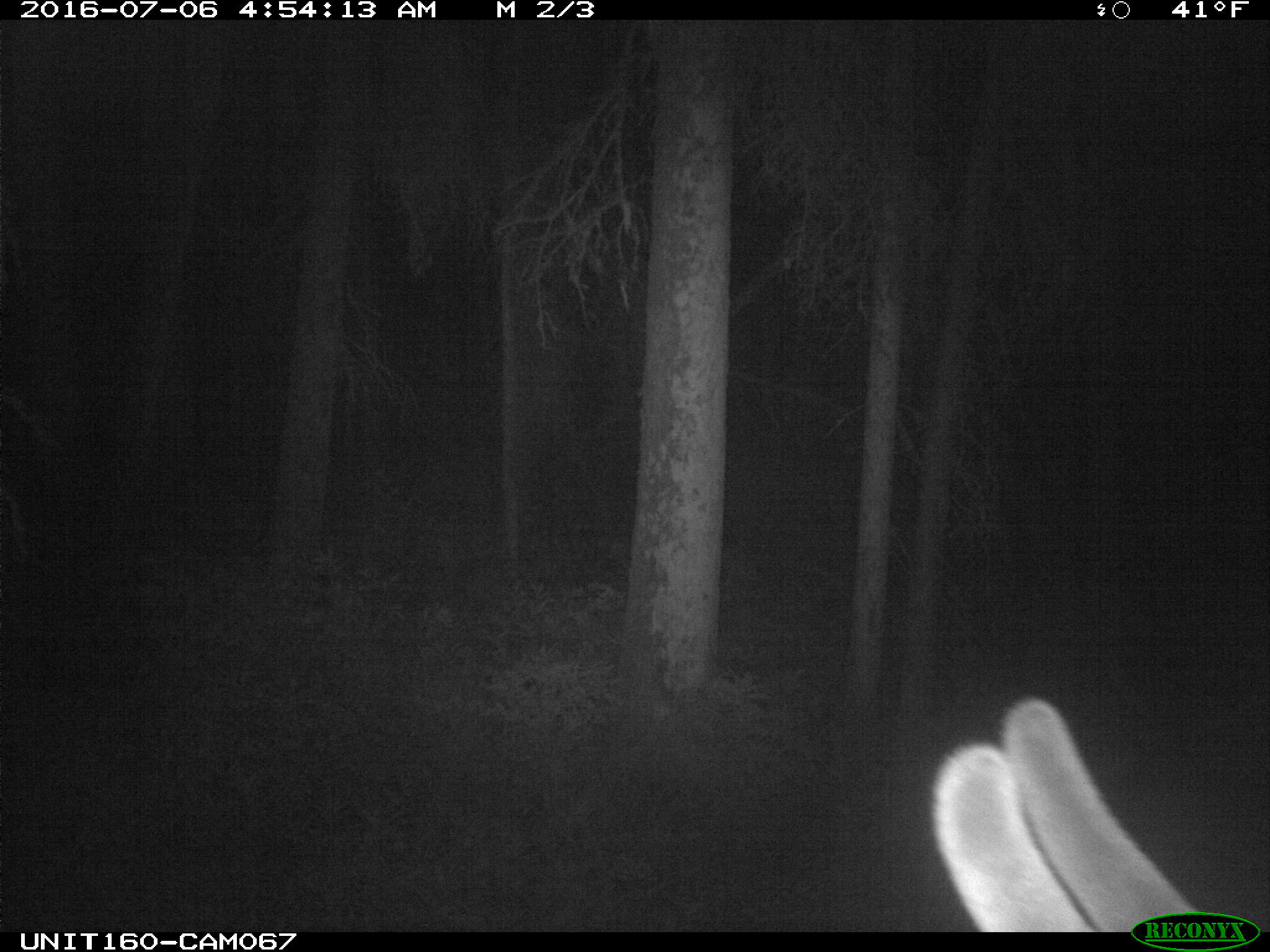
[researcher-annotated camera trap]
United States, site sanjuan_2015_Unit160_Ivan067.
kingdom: Animalia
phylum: Chordata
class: Mammalia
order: Artiodactyla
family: Cervidae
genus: Cervus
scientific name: Cervus elaphus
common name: red deer